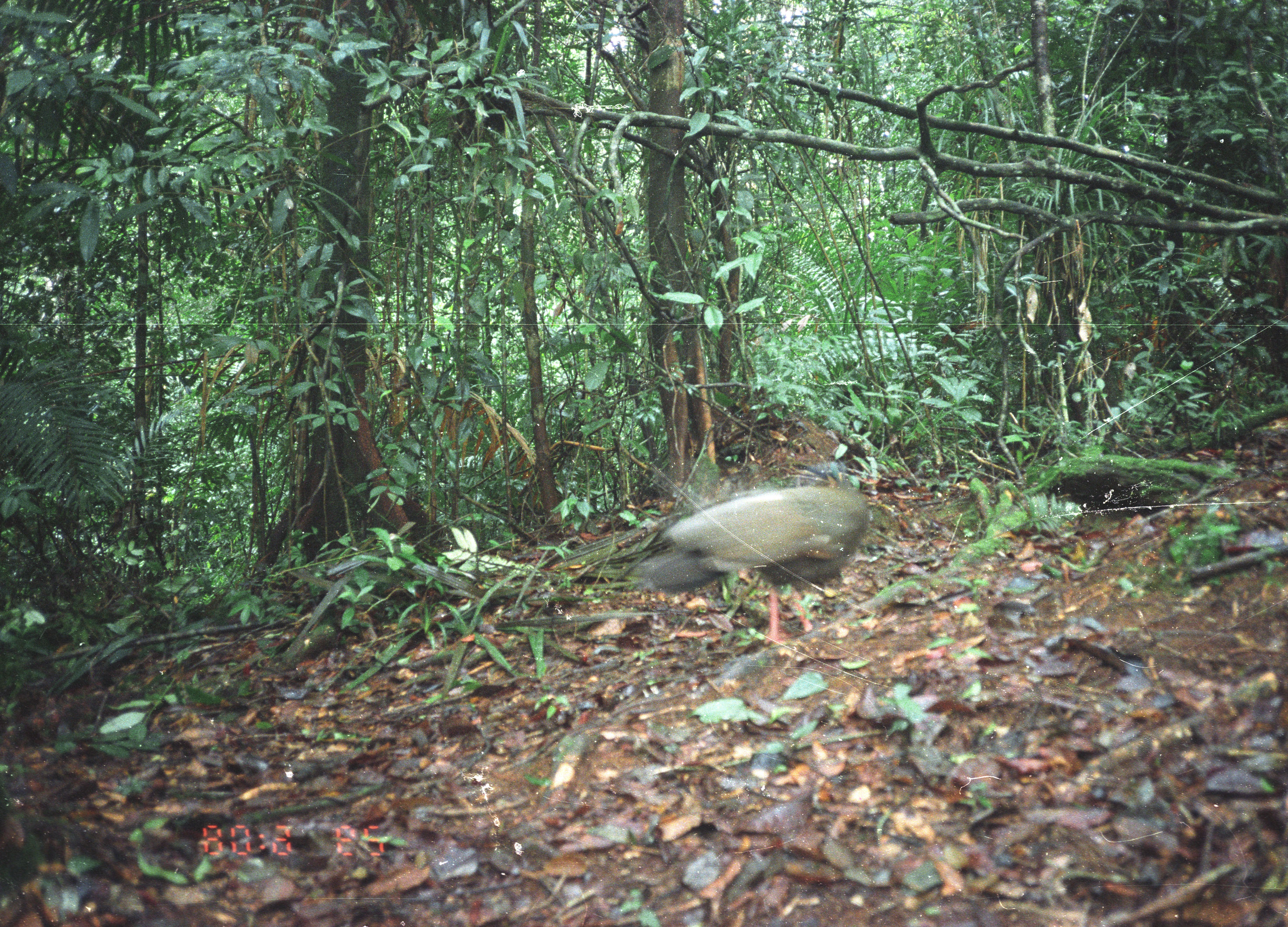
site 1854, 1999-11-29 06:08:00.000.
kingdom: Animalia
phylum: Chordata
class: Aves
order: Galliformes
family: Phasianidae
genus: Argusianus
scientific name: Argusianus argus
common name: great argus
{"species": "Argusianus argus (great argus)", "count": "1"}